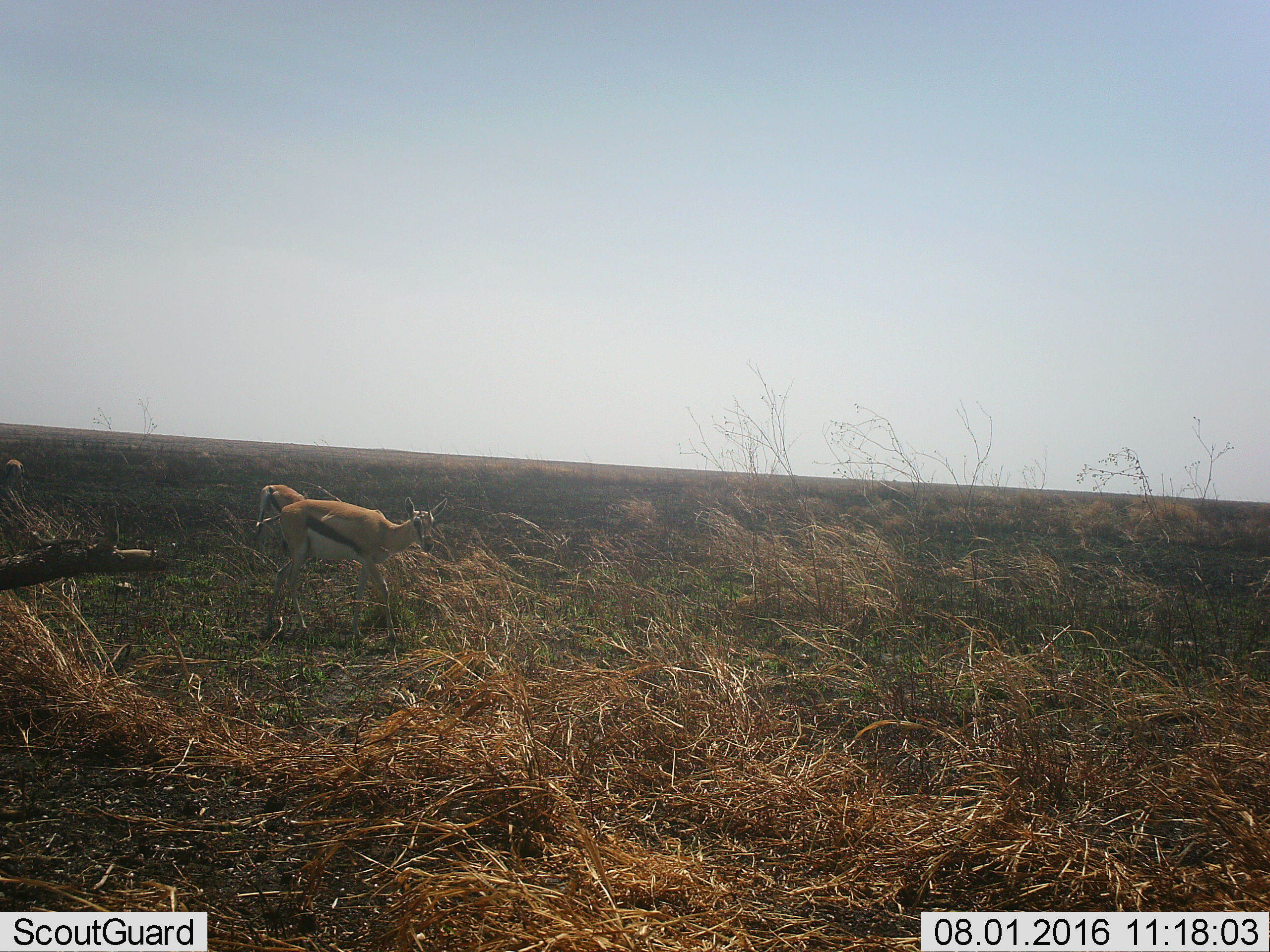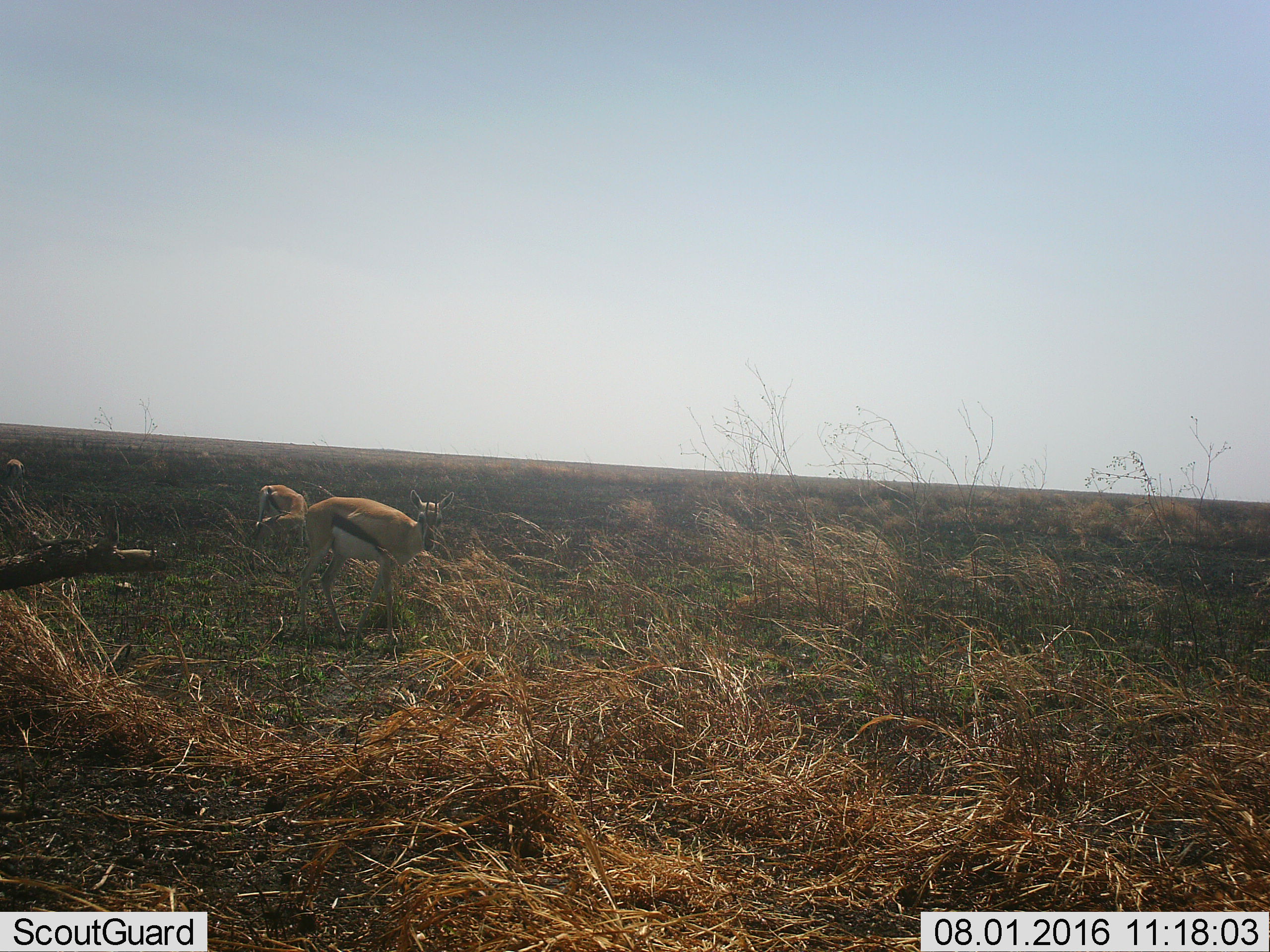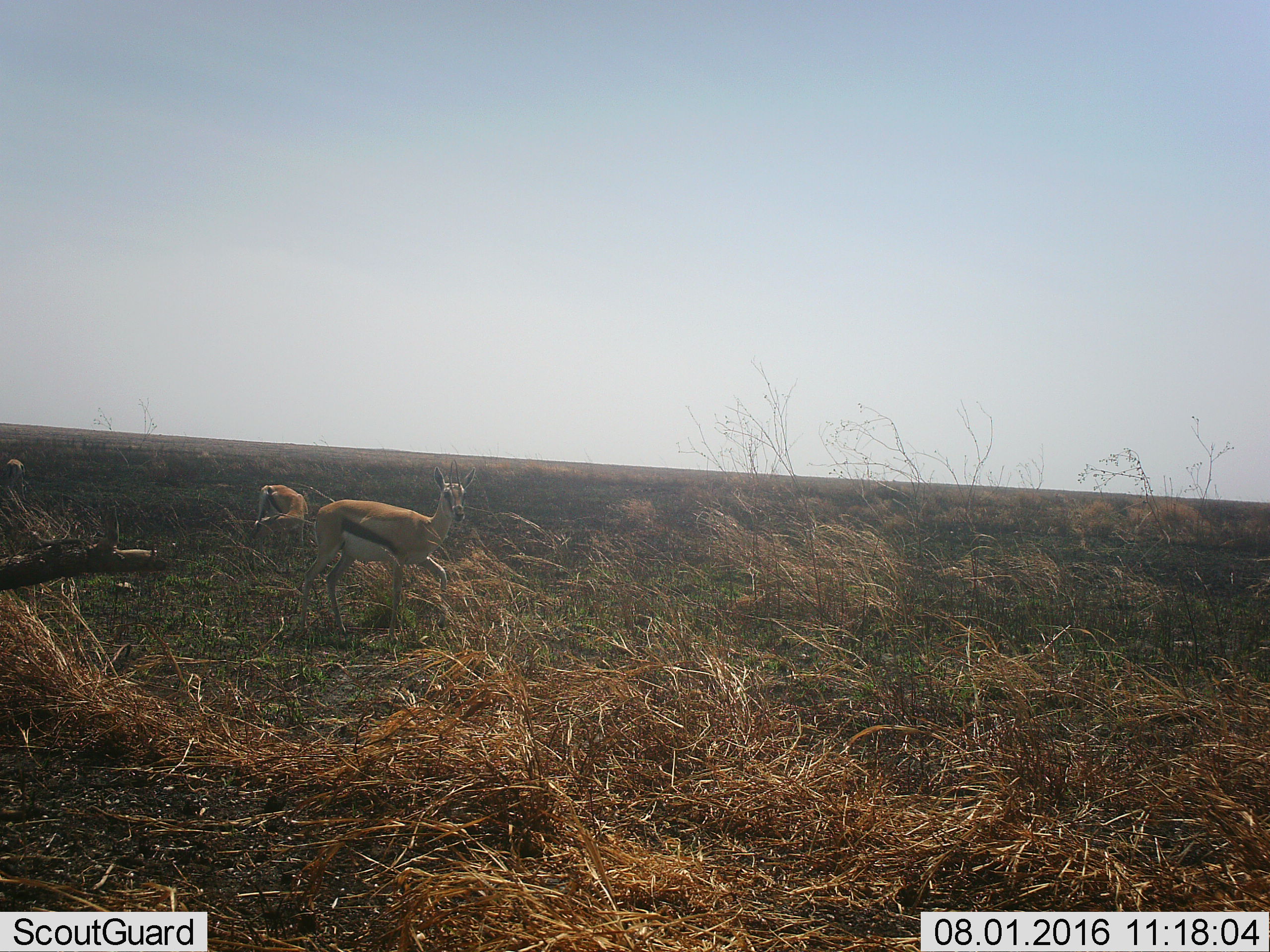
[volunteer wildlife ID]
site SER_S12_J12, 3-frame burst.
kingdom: Animalia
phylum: Chordata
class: Mammalia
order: Artiodactyla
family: Bovidae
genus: Eudorcas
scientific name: Eudorcas thomsonii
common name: thomson's gazelle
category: gazellethomsons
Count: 2.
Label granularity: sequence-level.